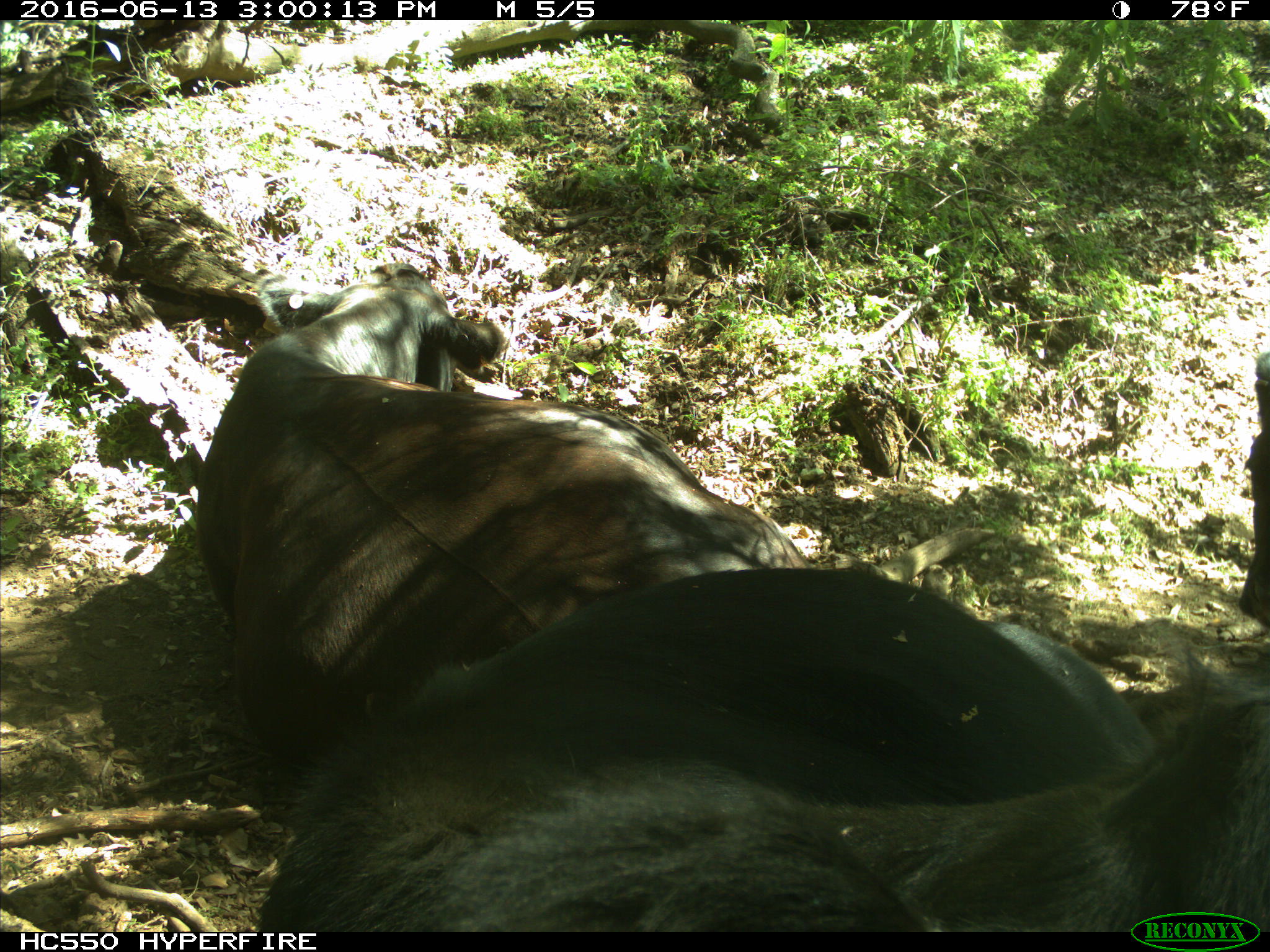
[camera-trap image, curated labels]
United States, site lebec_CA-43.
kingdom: Animalia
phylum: Chordata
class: Mammalia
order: Artiodactyla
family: Bovidae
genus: Bos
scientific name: Bos taurus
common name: domestic cow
Bos taurus (domestic cow).